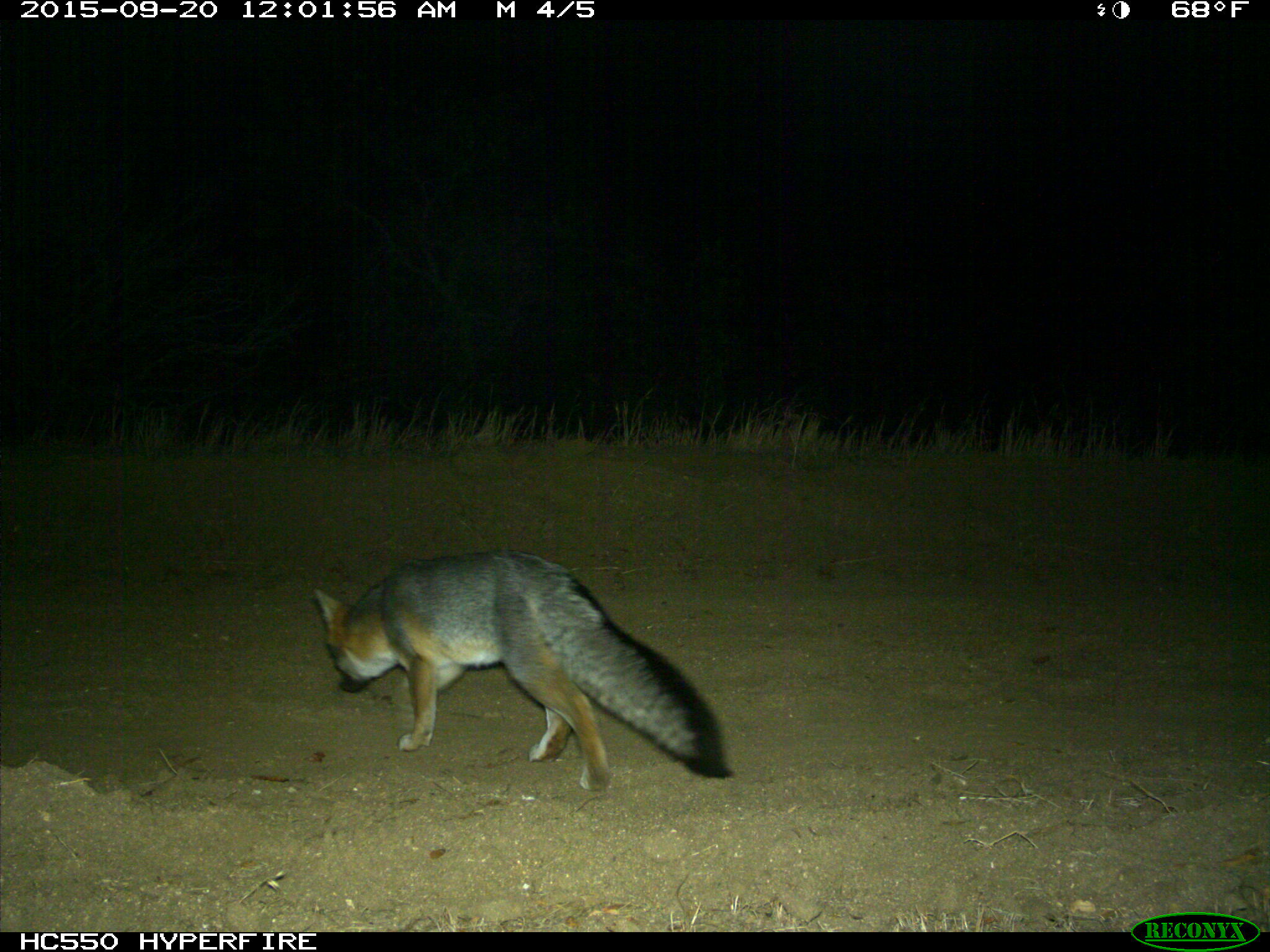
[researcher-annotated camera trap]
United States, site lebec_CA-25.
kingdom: Animalia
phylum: Chordata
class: Mammalia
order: Carnivora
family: Canidae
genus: Urocyon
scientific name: Urocyon cinereoargenteus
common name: gray fox